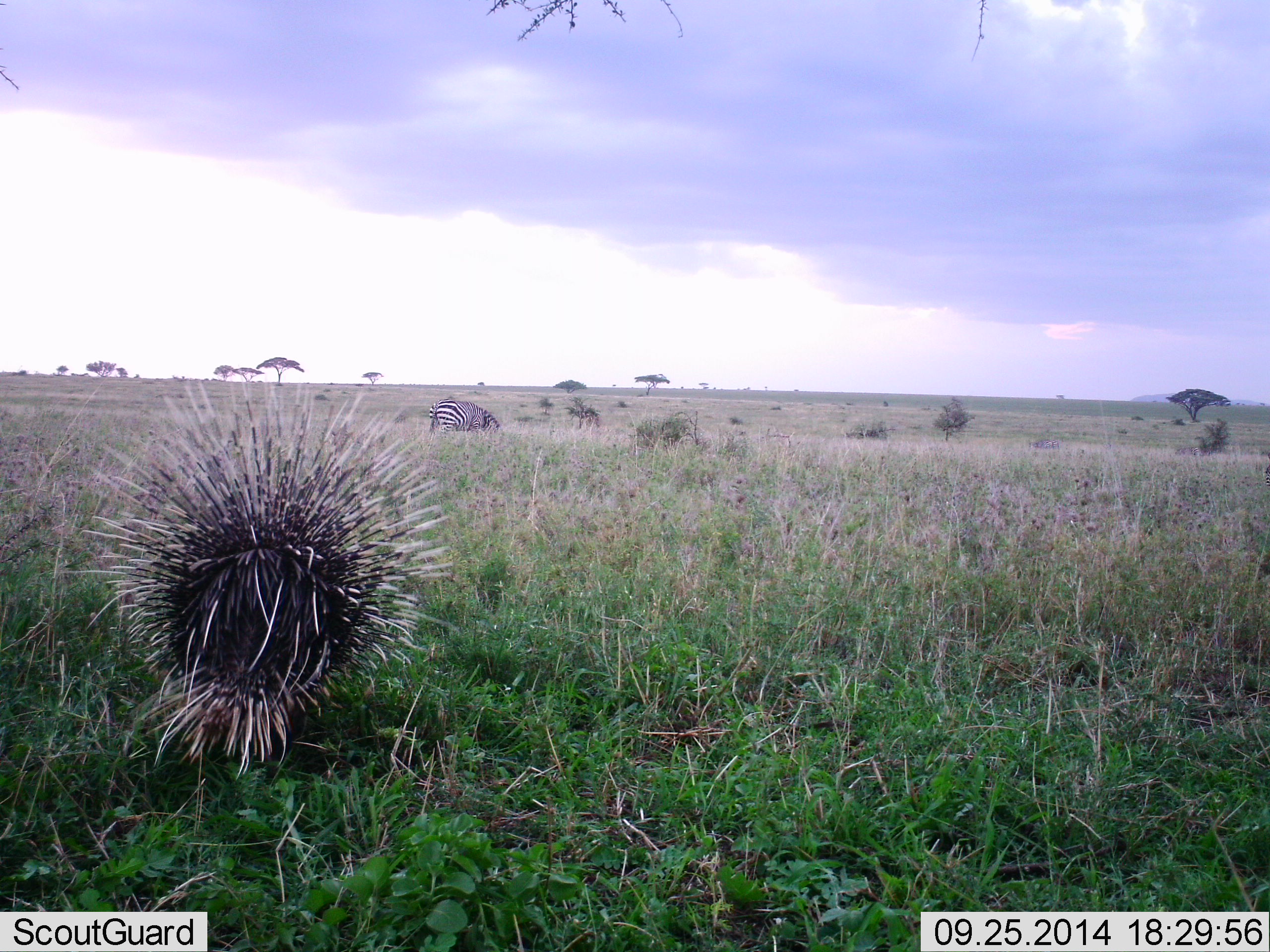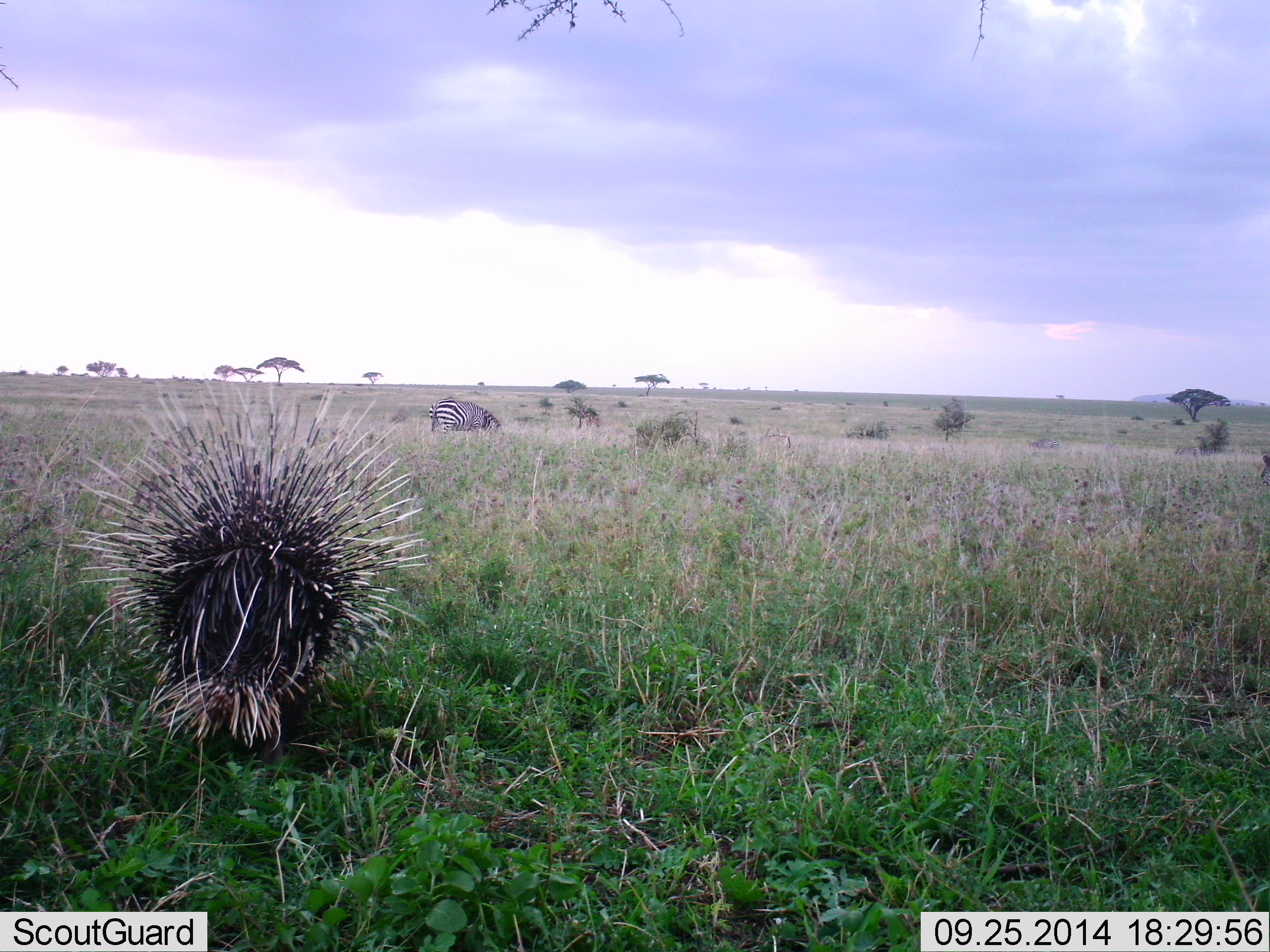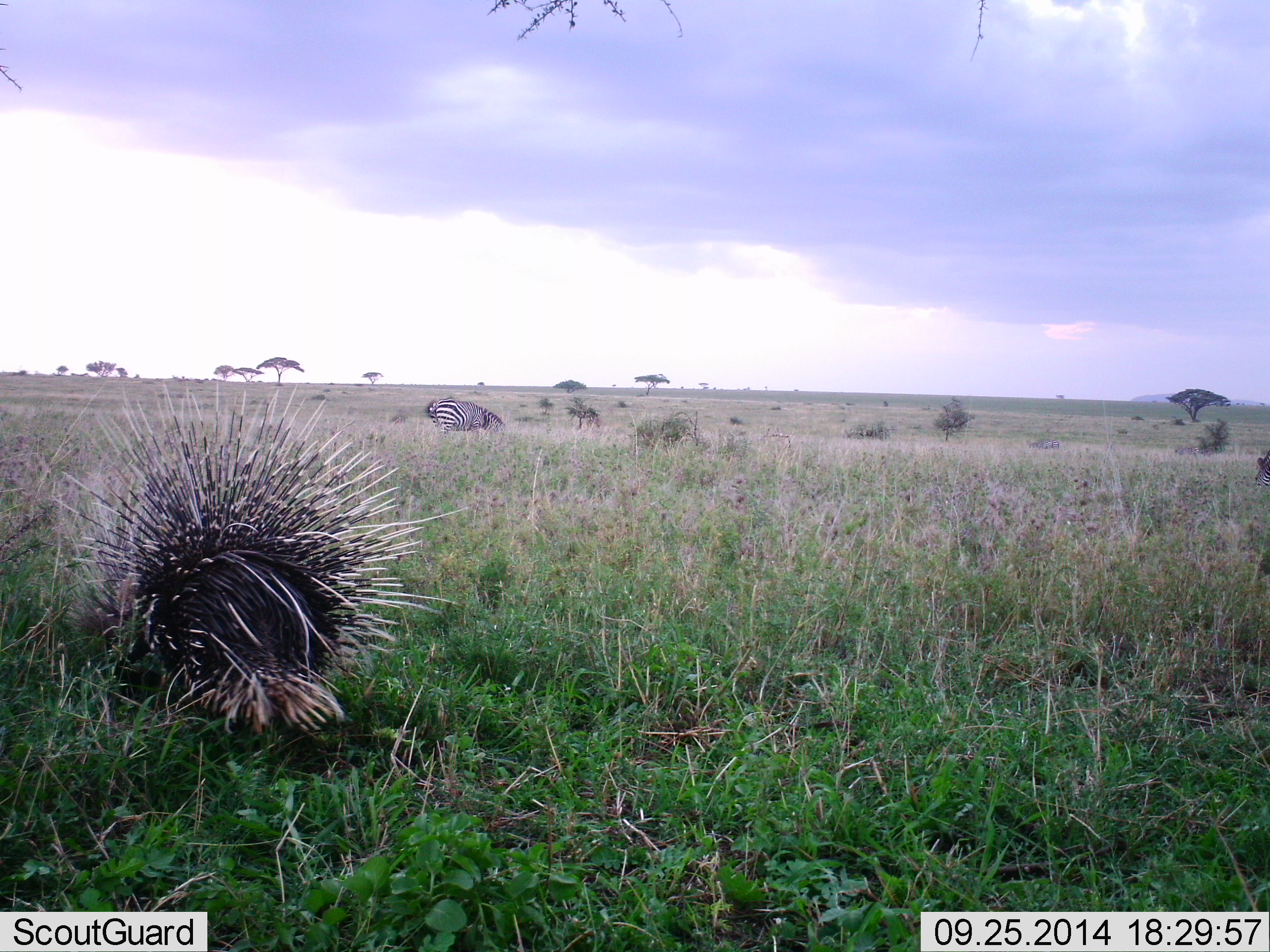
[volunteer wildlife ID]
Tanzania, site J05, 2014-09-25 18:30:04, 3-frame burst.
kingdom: Animalia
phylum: Chordata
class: Mammalia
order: Rodentia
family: Hystricidae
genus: Hystrix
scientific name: Hystrix cristata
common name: crested porcupine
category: porcupine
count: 1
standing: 31%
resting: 0%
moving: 85%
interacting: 0%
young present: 0%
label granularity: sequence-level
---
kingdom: Animalia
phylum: Chordata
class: Mammalia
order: Perissodactyla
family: Equidae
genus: Equus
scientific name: Equus quagga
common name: plains zebra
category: zebra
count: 1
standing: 27%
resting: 0%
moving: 0%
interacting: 0%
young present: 0%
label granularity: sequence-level